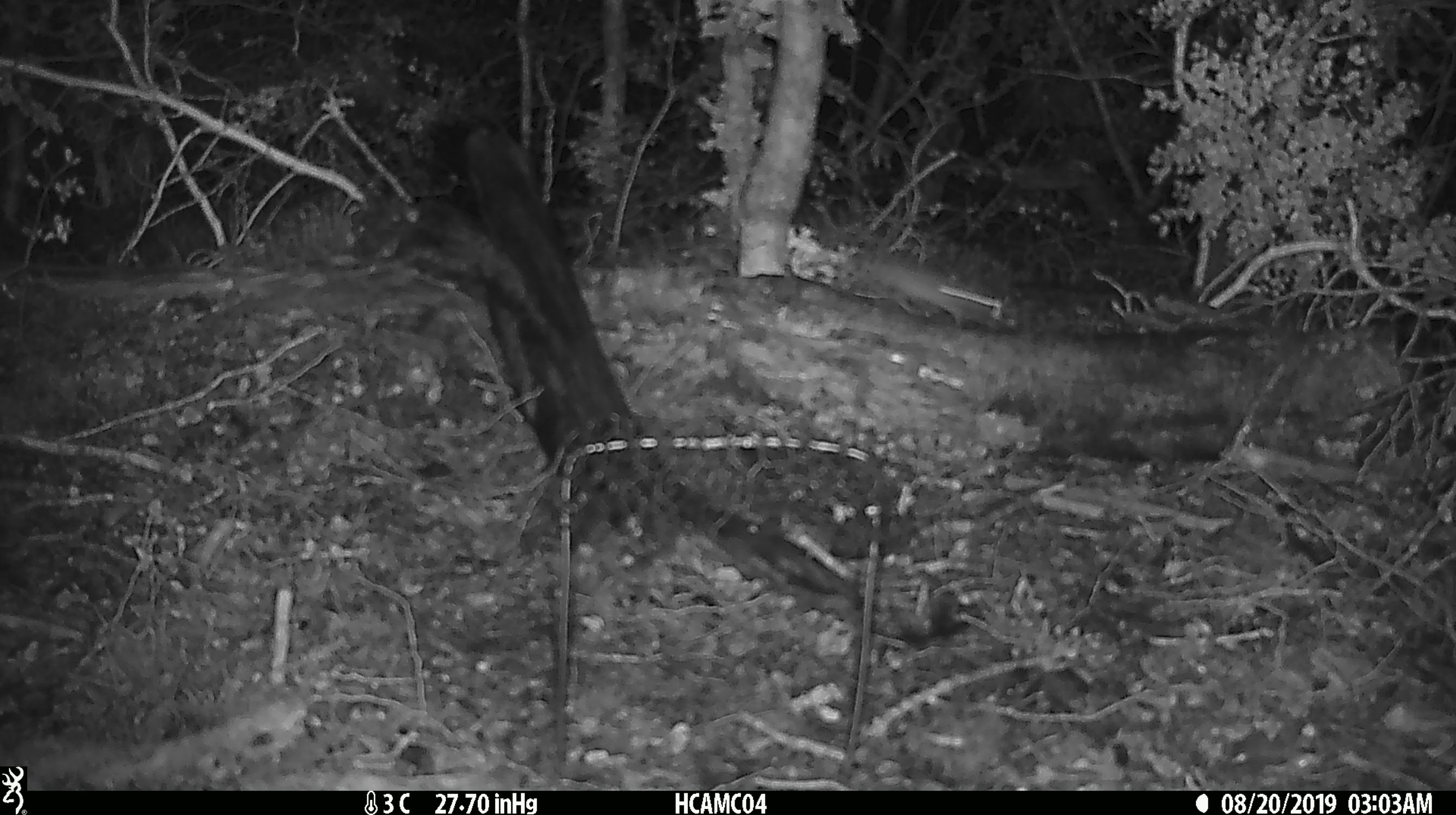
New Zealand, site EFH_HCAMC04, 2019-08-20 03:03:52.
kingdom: Animalia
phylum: Chordata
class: Mammalia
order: Rodentia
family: Muridae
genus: Mus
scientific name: Mus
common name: mouse